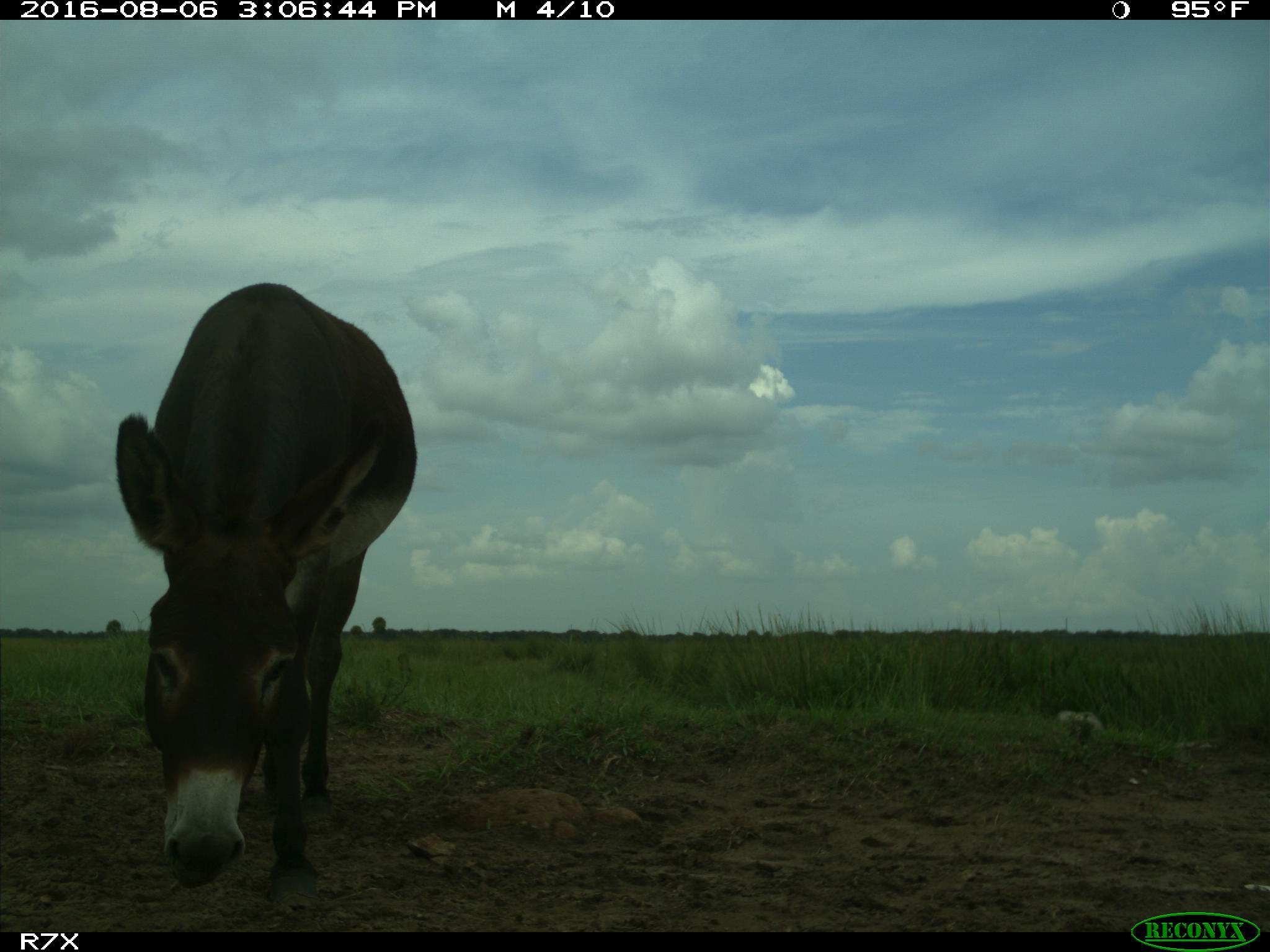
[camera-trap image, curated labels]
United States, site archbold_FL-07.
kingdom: Animalia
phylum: Chordata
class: Mammalia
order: Perissodactyla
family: Equidae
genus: Equus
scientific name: Equus africanus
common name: african wild ass